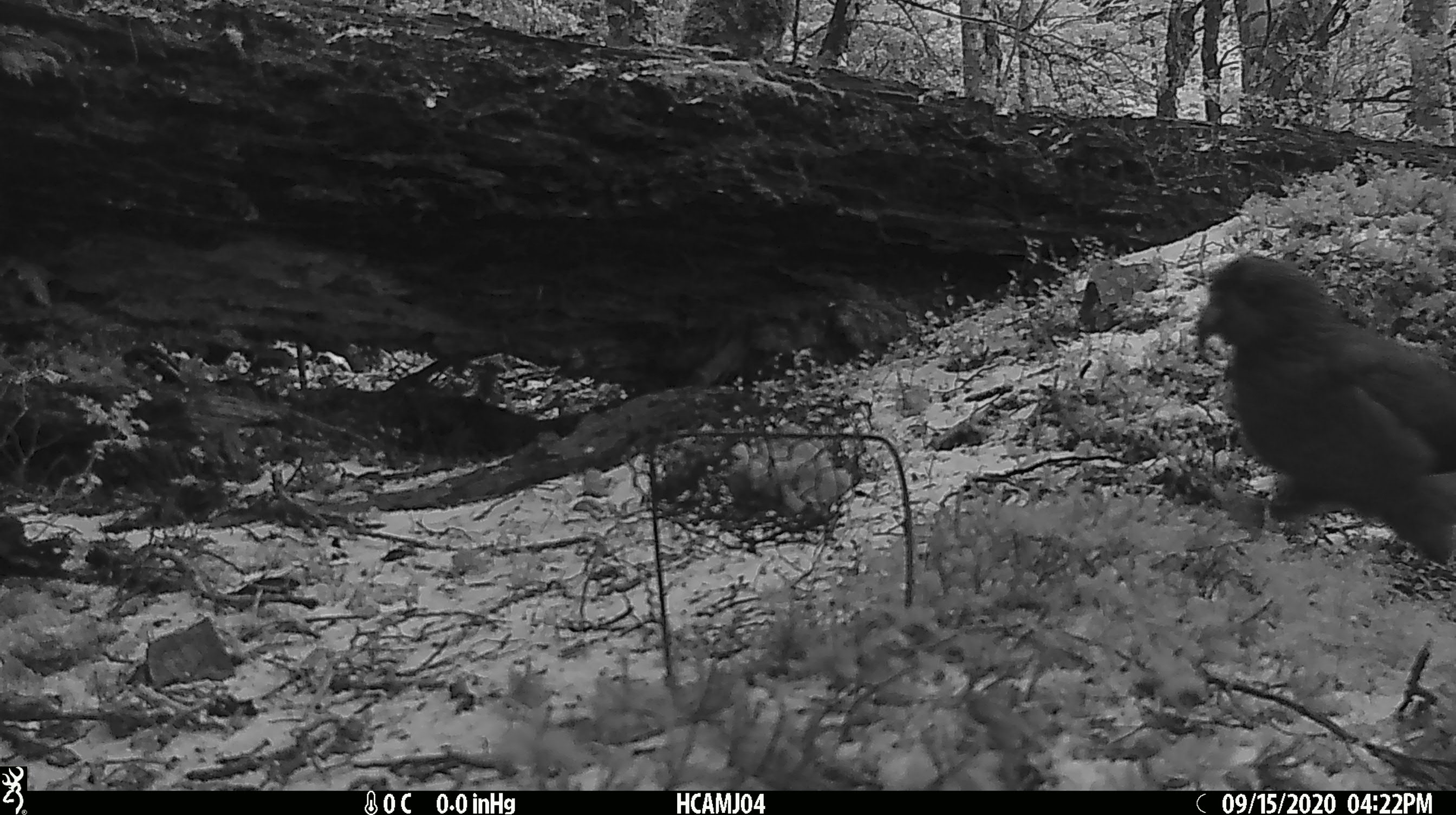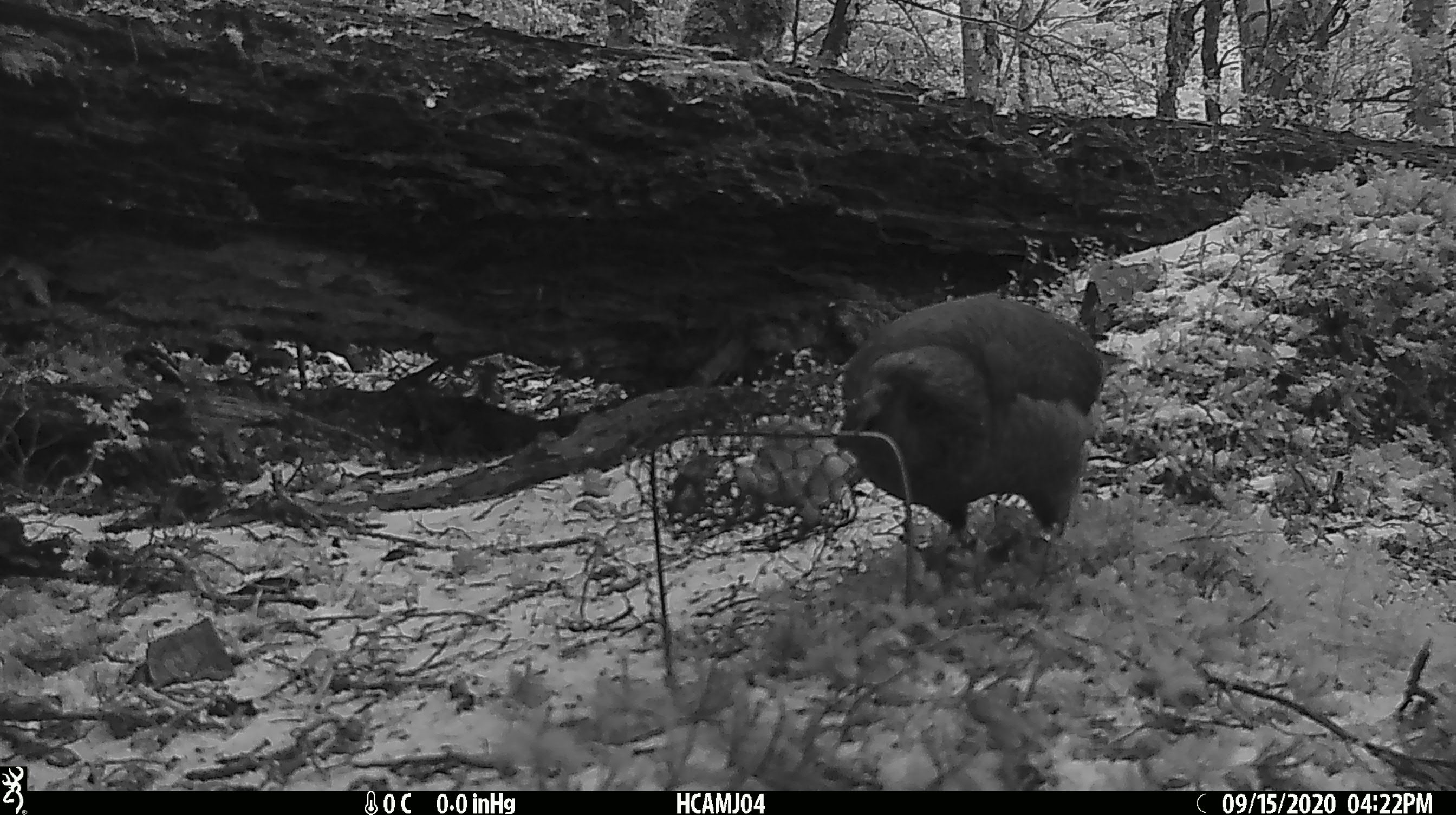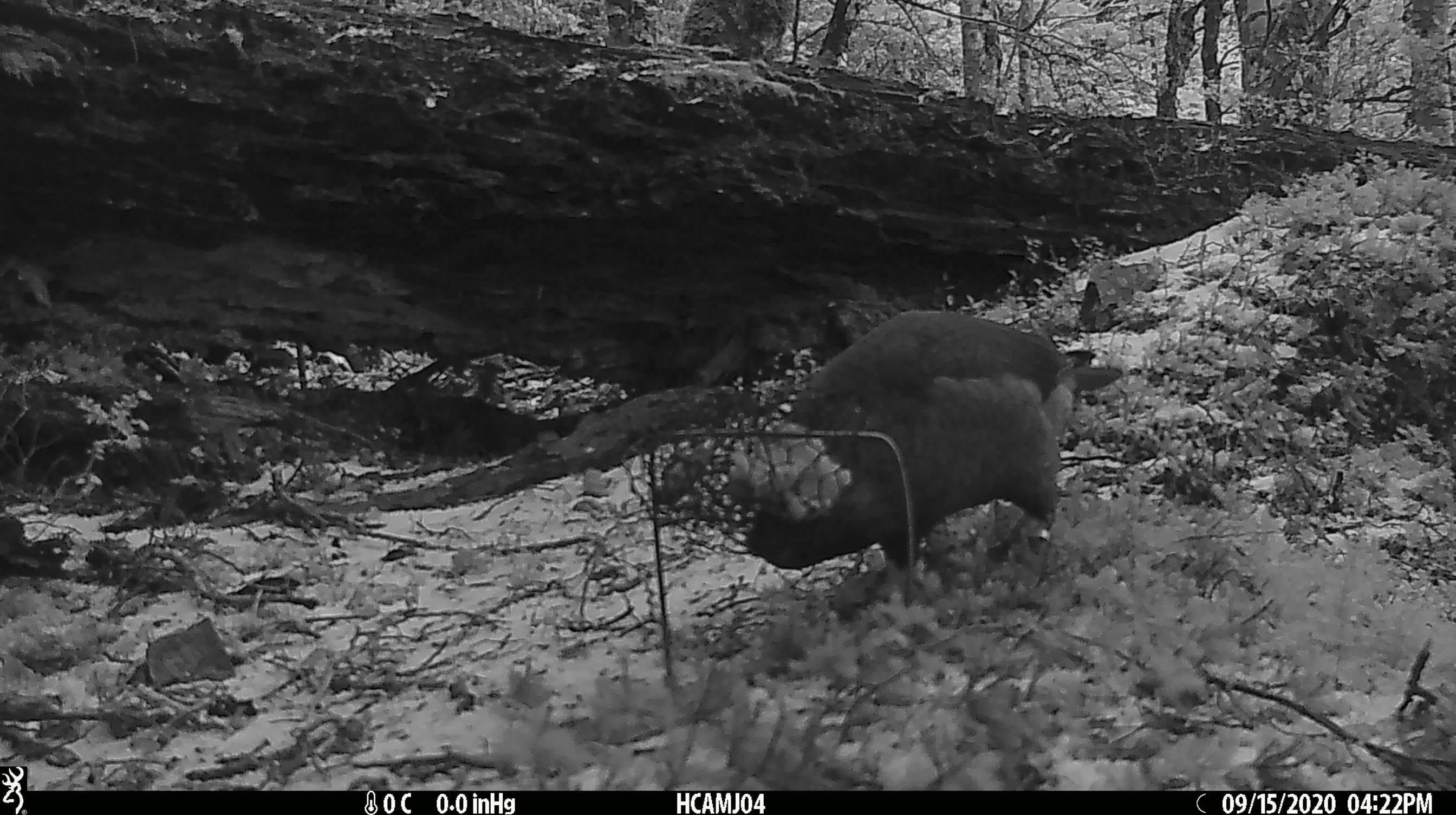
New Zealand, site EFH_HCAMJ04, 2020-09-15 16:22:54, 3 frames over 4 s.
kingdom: Animalia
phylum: Chordata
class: Aves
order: Psittaciformes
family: Strigopidae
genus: Nestor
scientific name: Nestor notabilis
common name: kea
Kea (Nestor notabilis).